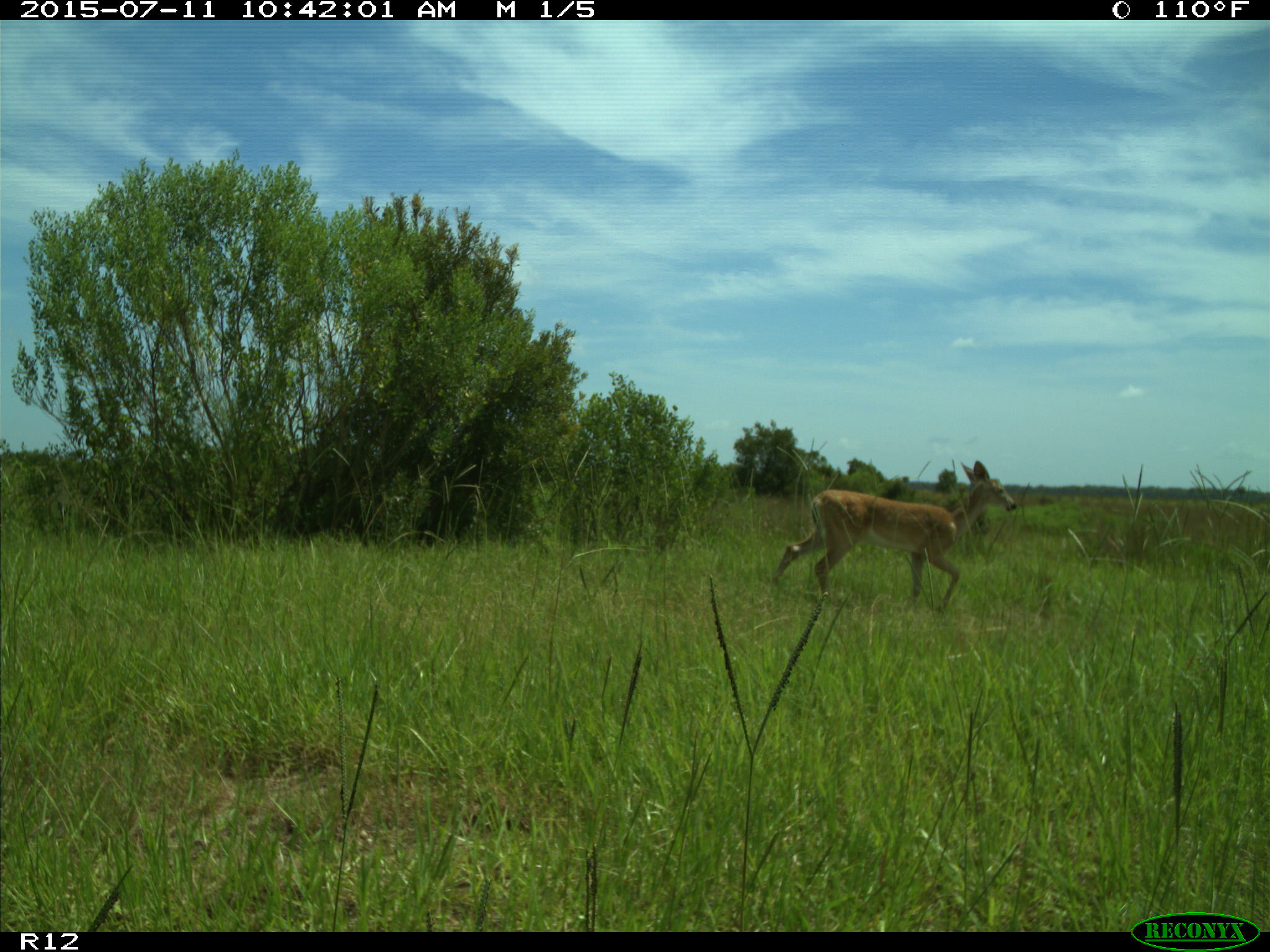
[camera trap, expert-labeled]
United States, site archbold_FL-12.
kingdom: Animalia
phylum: Chordata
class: Mammalia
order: Artiodactyla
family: Cervidae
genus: Odocoileus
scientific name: Odocoileus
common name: deer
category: unidentified deer